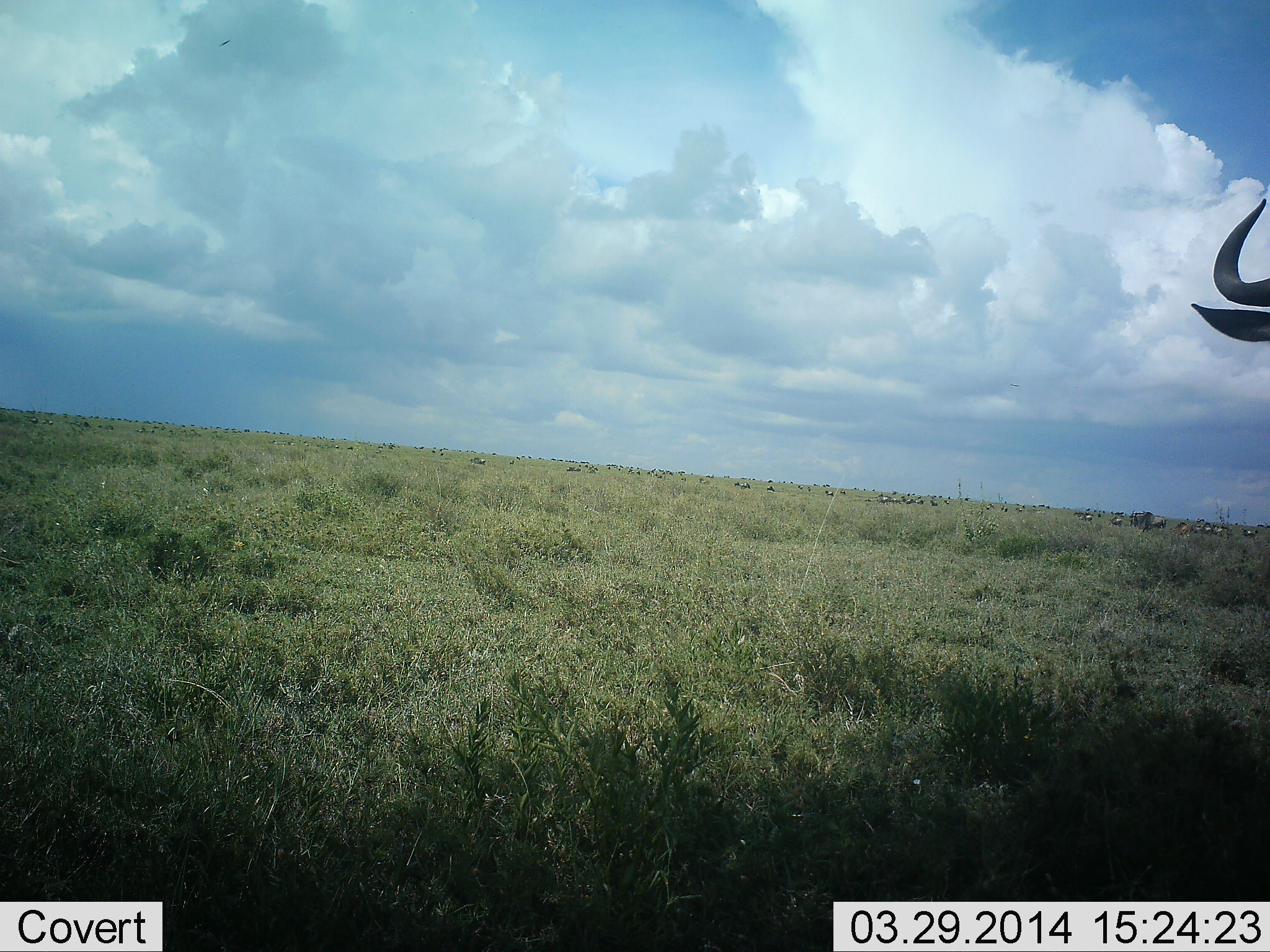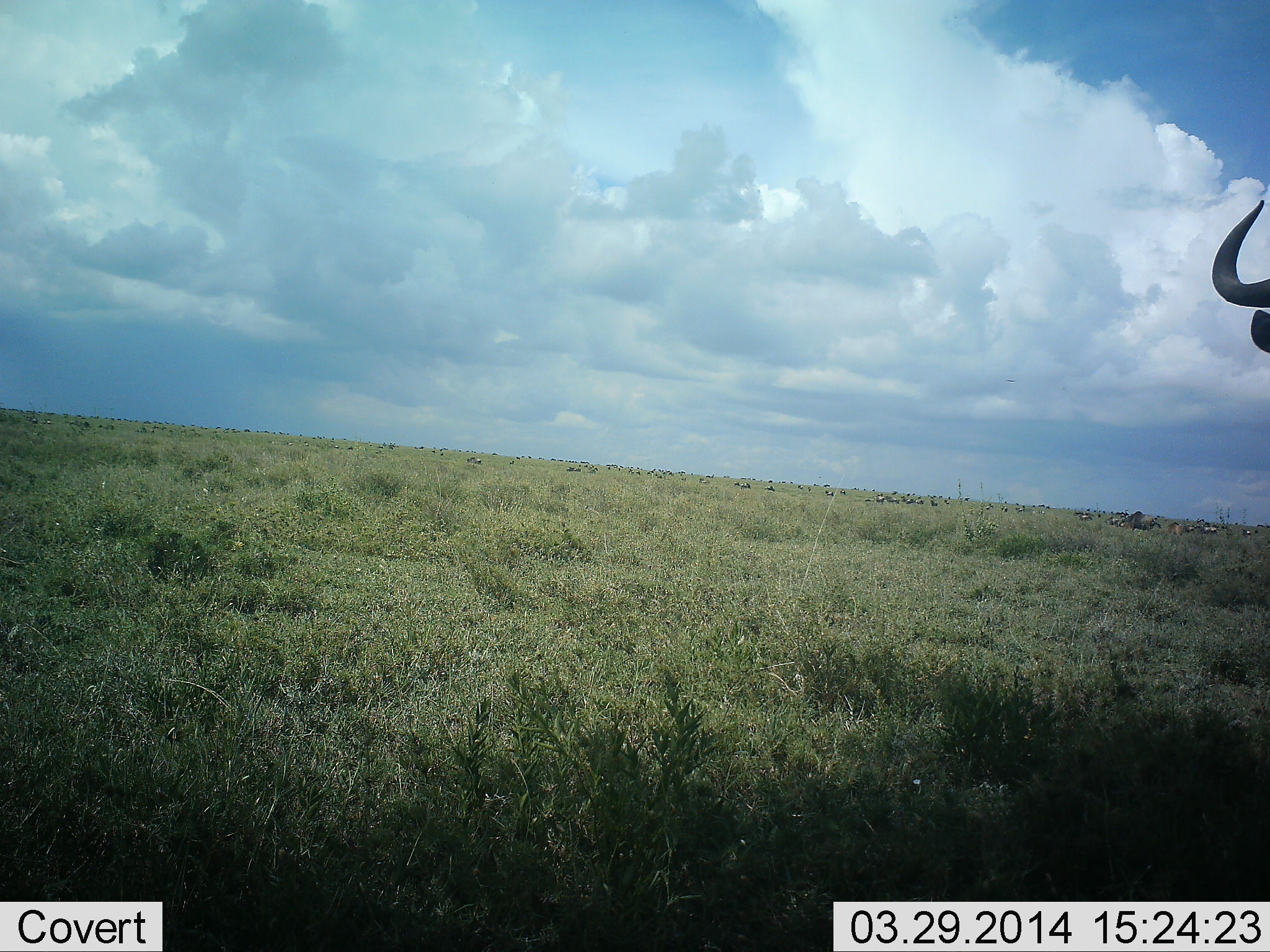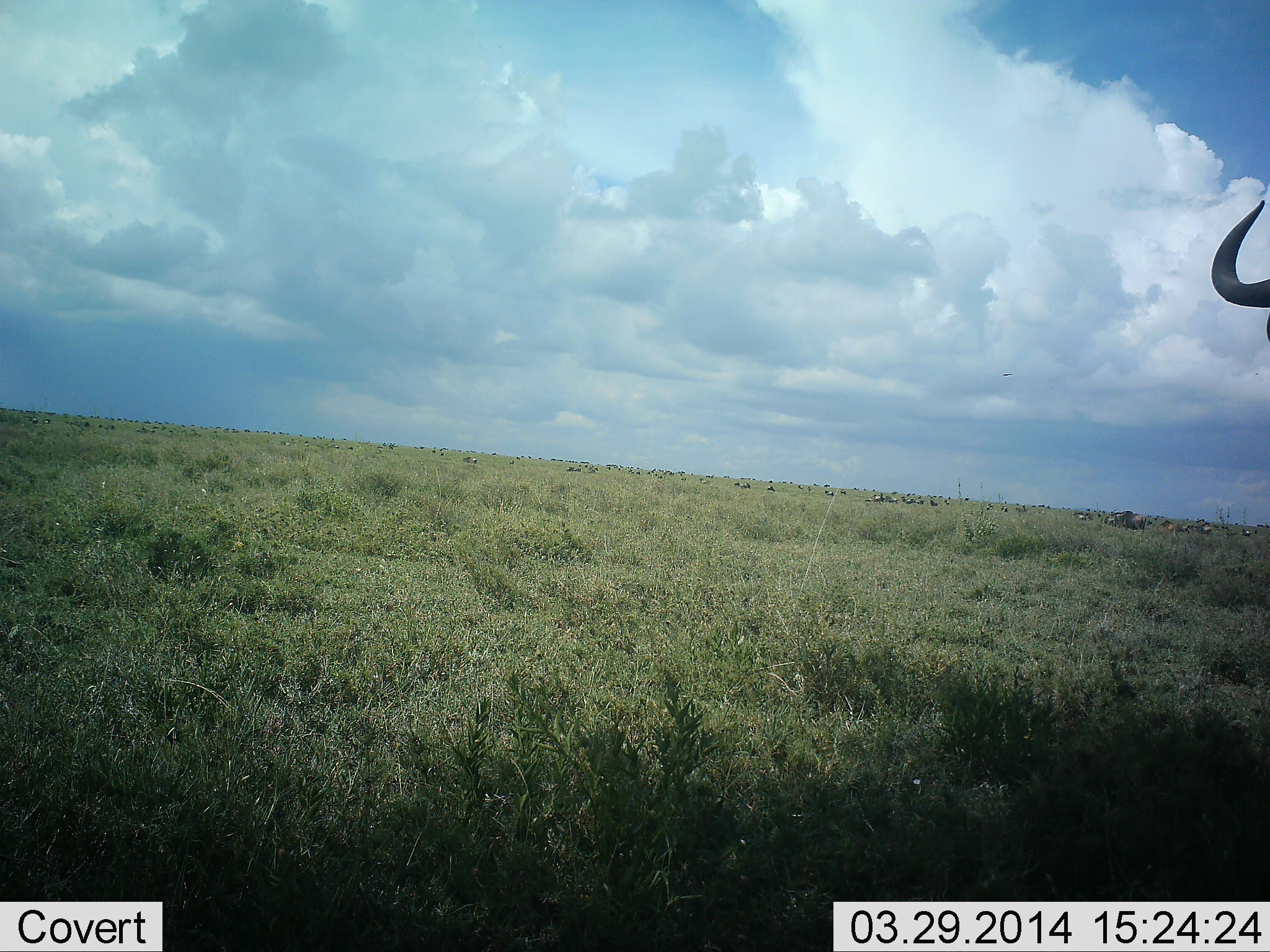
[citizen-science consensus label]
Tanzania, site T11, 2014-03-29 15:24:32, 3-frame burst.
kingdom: Animalia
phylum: Chordata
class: Mammalia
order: Artiodactyla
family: Bovidae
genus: Connochaetes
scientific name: Connochaetes taurinus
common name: blue wildebeest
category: wildebeest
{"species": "wildebeest (blue wildebeest) (Connochaetes taurinus)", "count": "10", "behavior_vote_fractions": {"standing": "81%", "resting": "5%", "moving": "38%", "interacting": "7%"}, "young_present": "0%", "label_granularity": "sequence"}